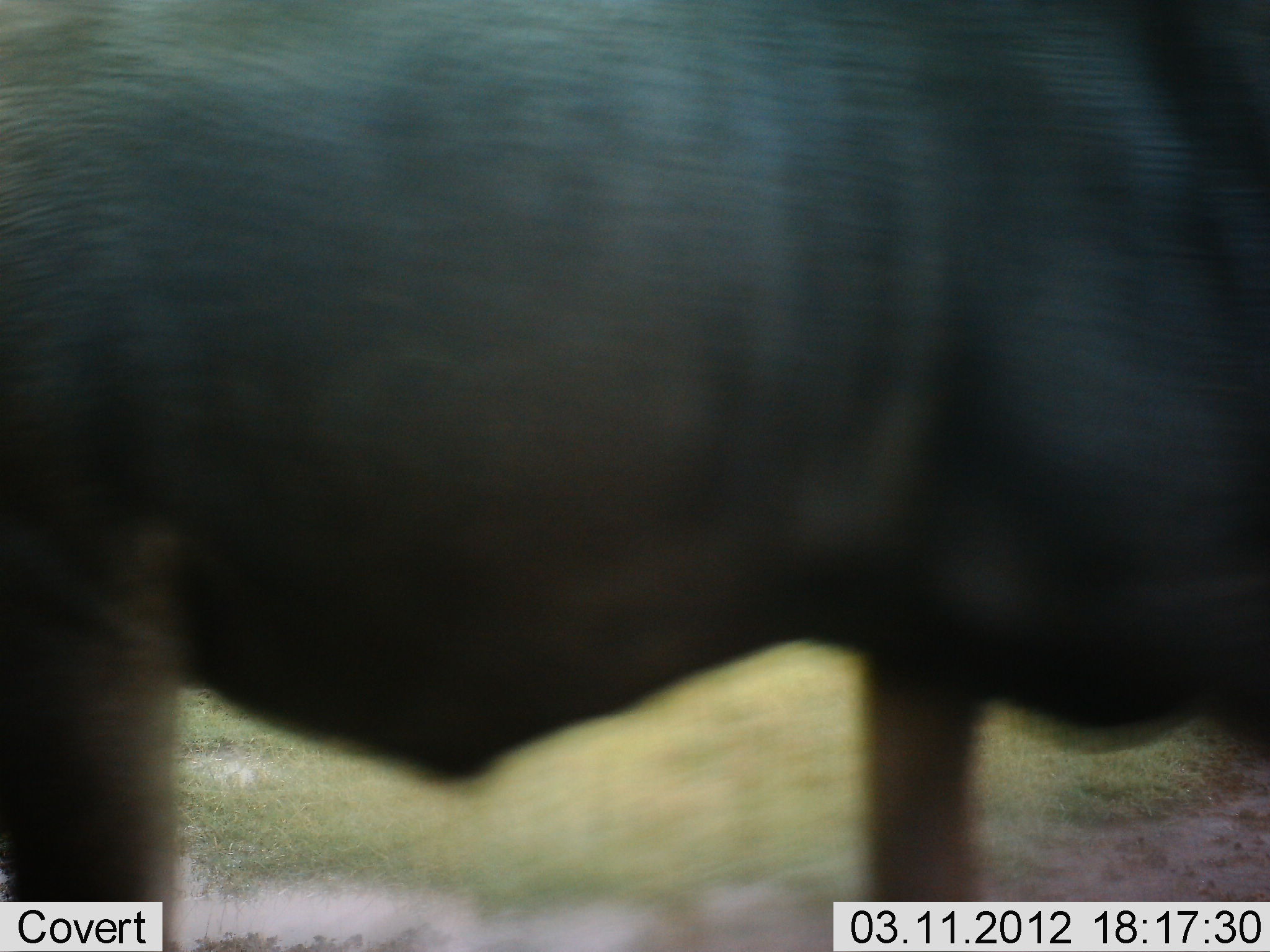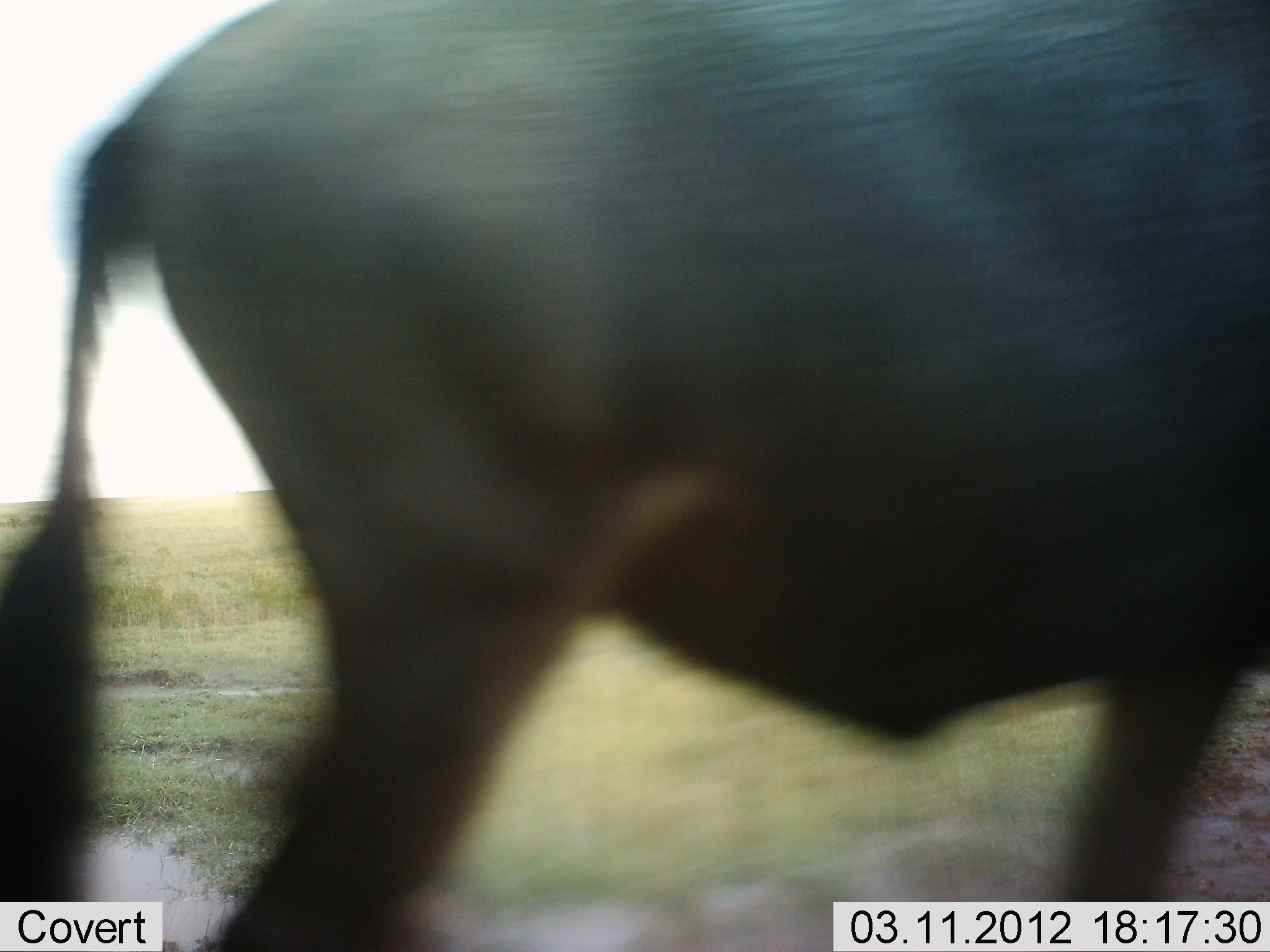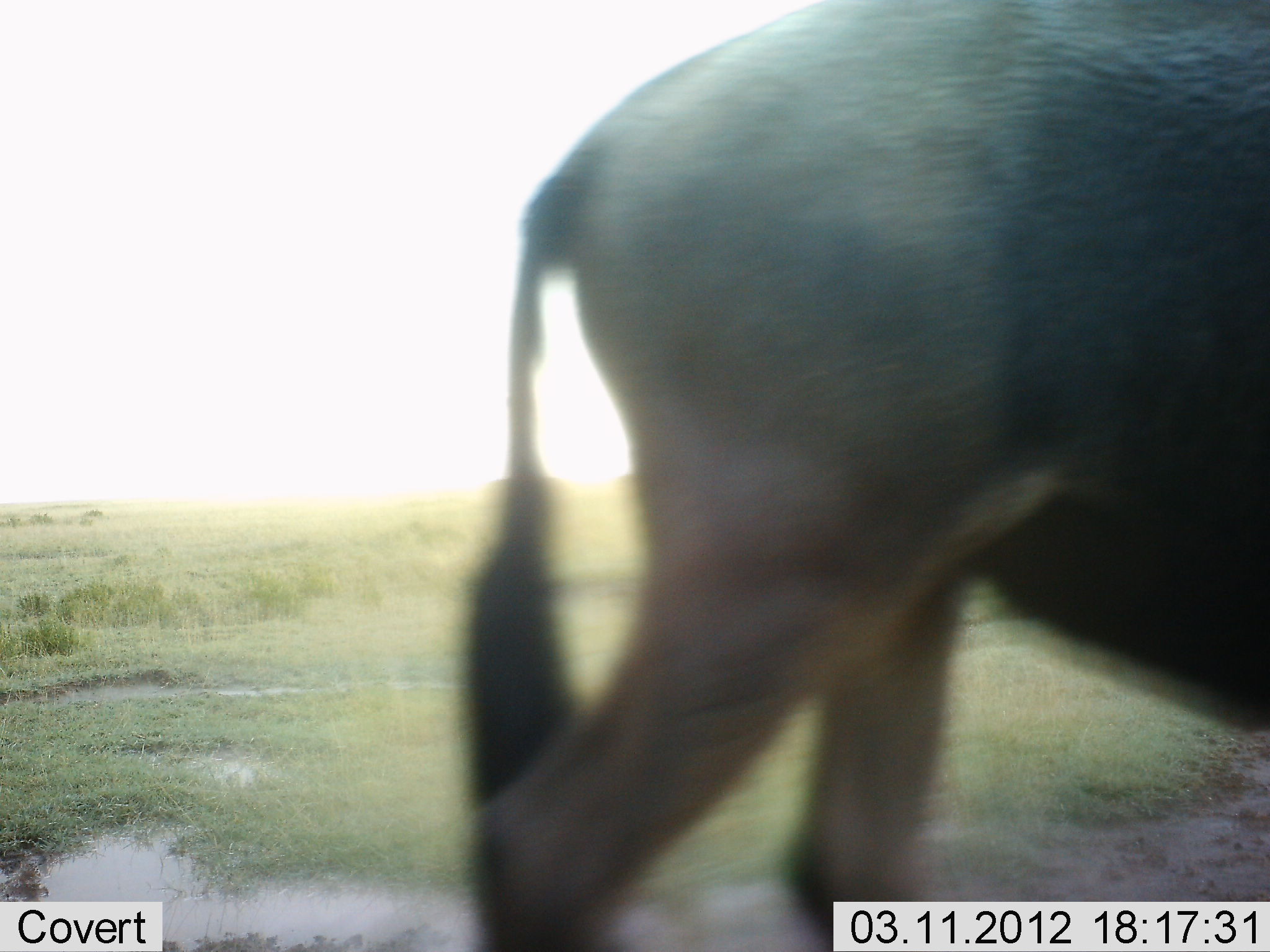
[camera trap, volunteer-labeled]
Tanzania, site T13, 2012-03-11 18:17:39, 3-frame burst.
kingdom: Animalia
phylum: Chordata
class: Mammalia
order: Artiodactyla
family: Bovidae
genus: Connochaetes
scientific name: Connochaetes taurinus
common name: blue wildebeest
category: wildebeest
Wildebeest (blue wildebeest) (Connochaetes taurinus), count 1. Behavior (volunteer vote fractions): standing 4%, resting 0%, moving 96%, interacting 0%. Young present (vote fraction): 0%. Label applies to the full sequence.